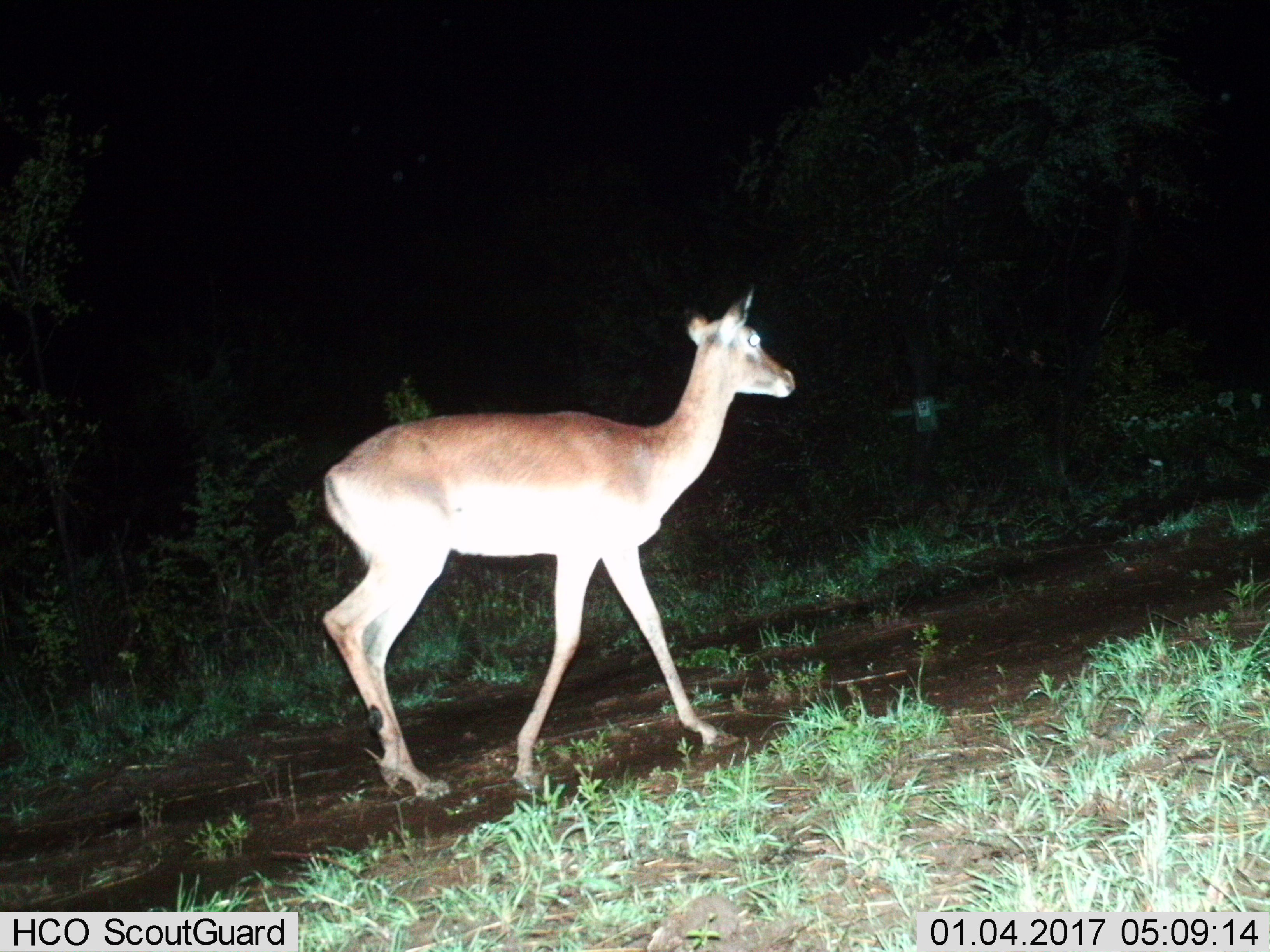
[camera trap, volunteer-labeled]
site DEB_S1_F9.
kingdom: Animalia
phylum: Chordata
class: Mammalia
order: Artiodactyla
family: Bovidae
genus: Aepyceros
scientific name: Aepyceros melampus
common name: impala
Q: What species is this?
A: Impala (Aepyceros melampus).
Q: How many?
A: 1.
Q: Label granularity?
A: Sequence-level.